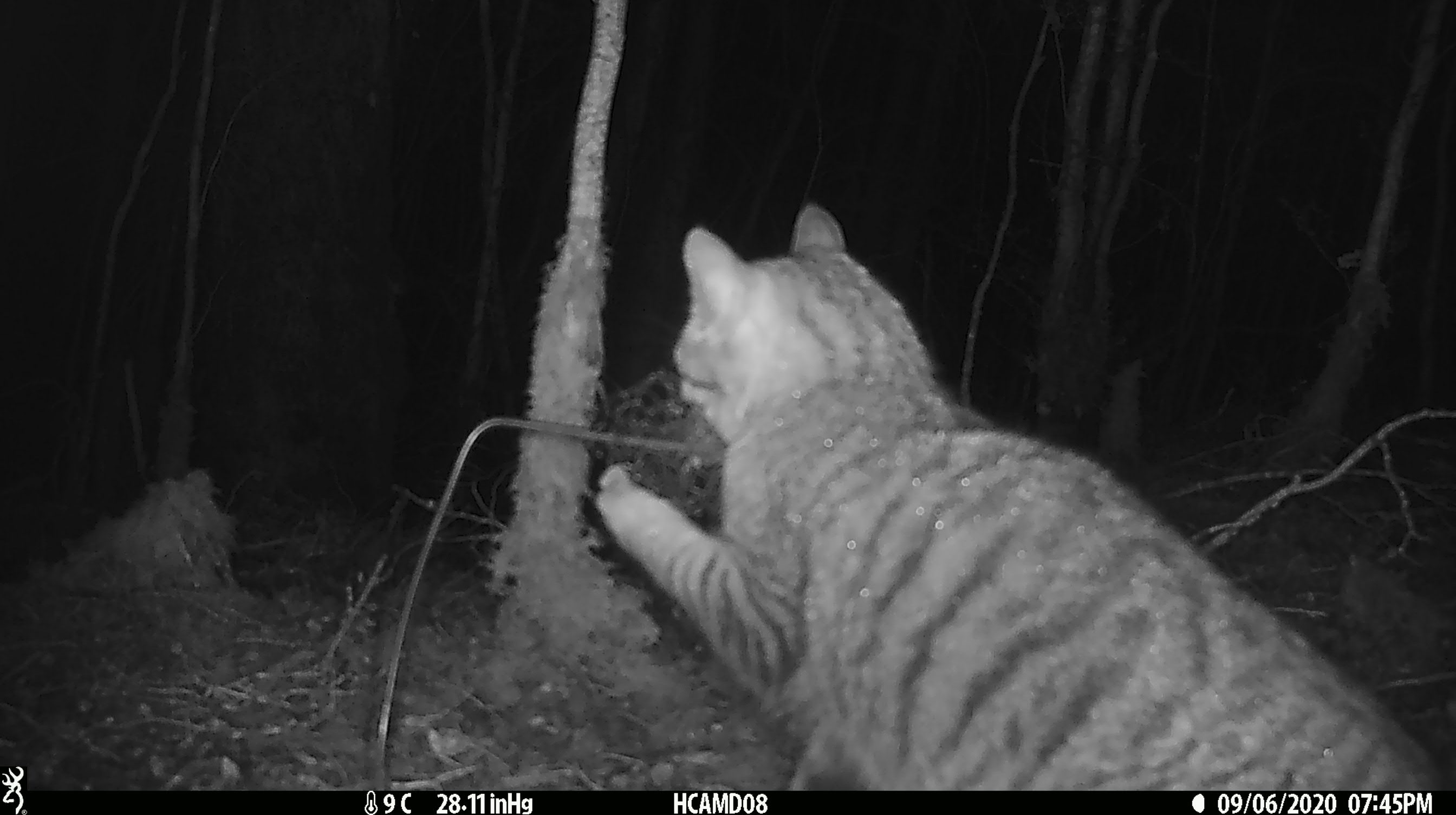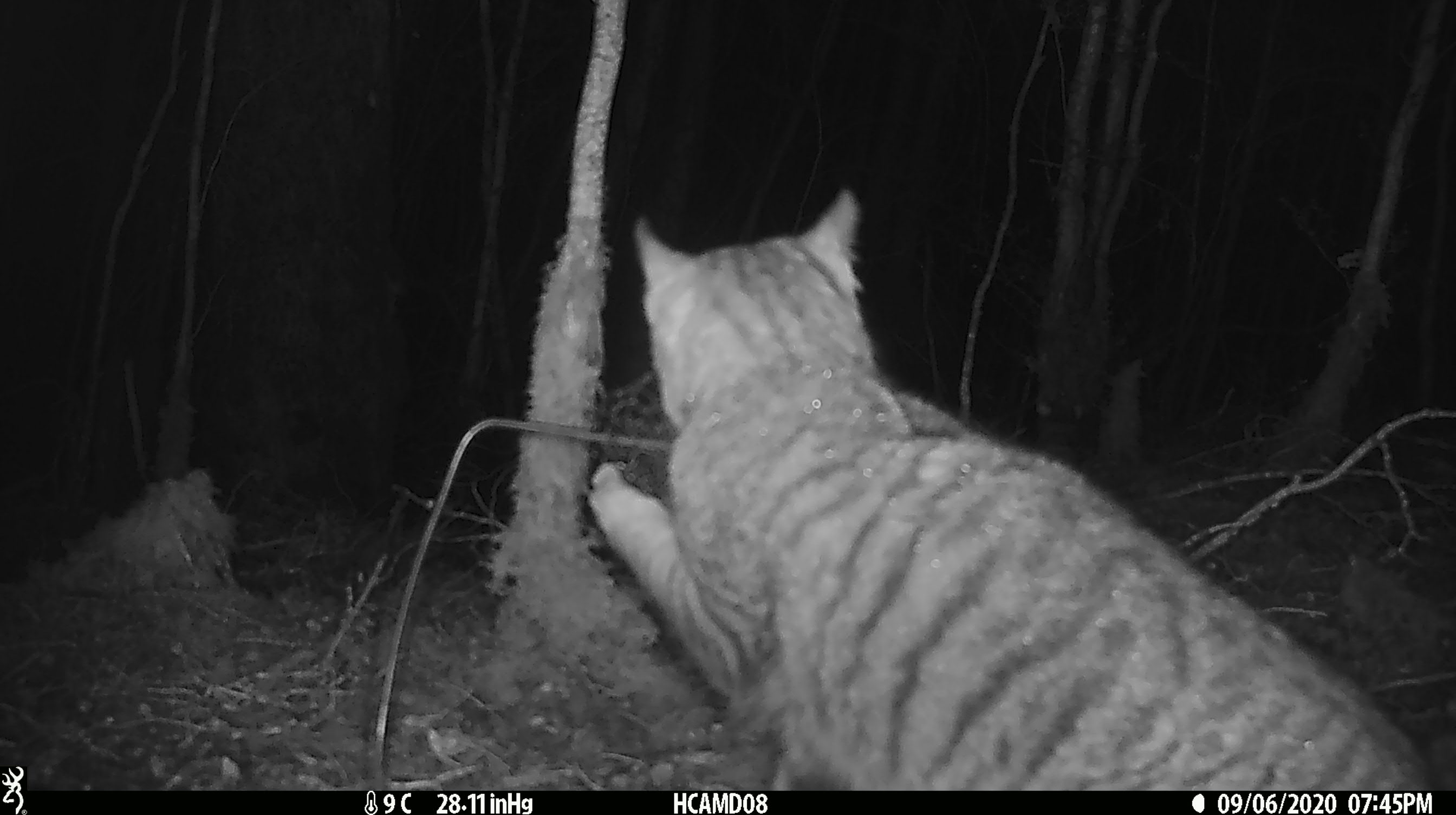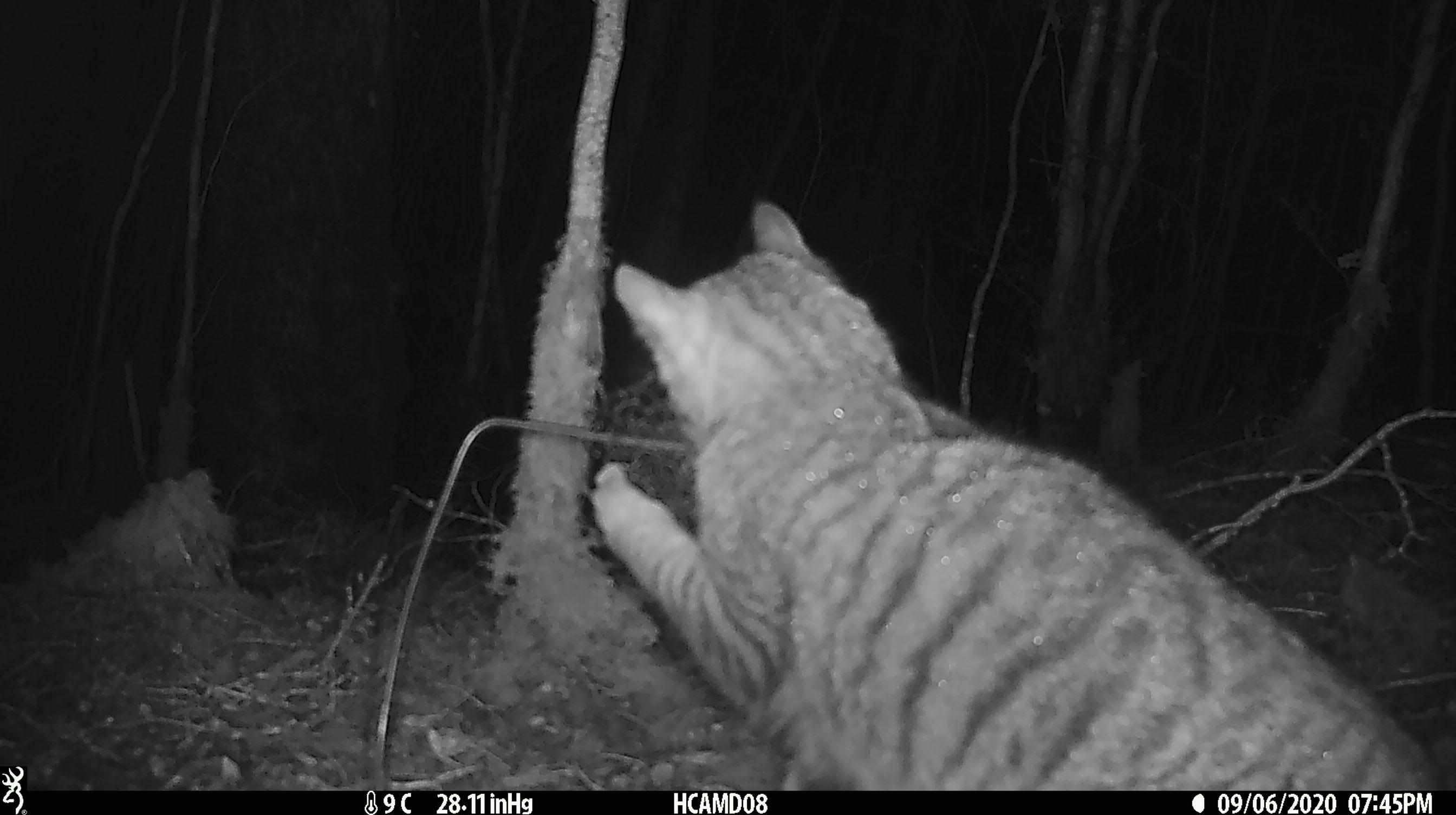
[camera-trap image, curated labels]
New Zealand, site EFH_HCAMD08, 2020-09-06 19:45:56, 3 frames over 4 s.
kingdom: Animalia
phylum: Chordata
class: Mammalia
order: Carnivora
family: Felidae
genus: Felis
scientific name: Felis catus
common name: domestic cat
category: cat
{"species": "cat (domestic cat) (Felis catus)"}